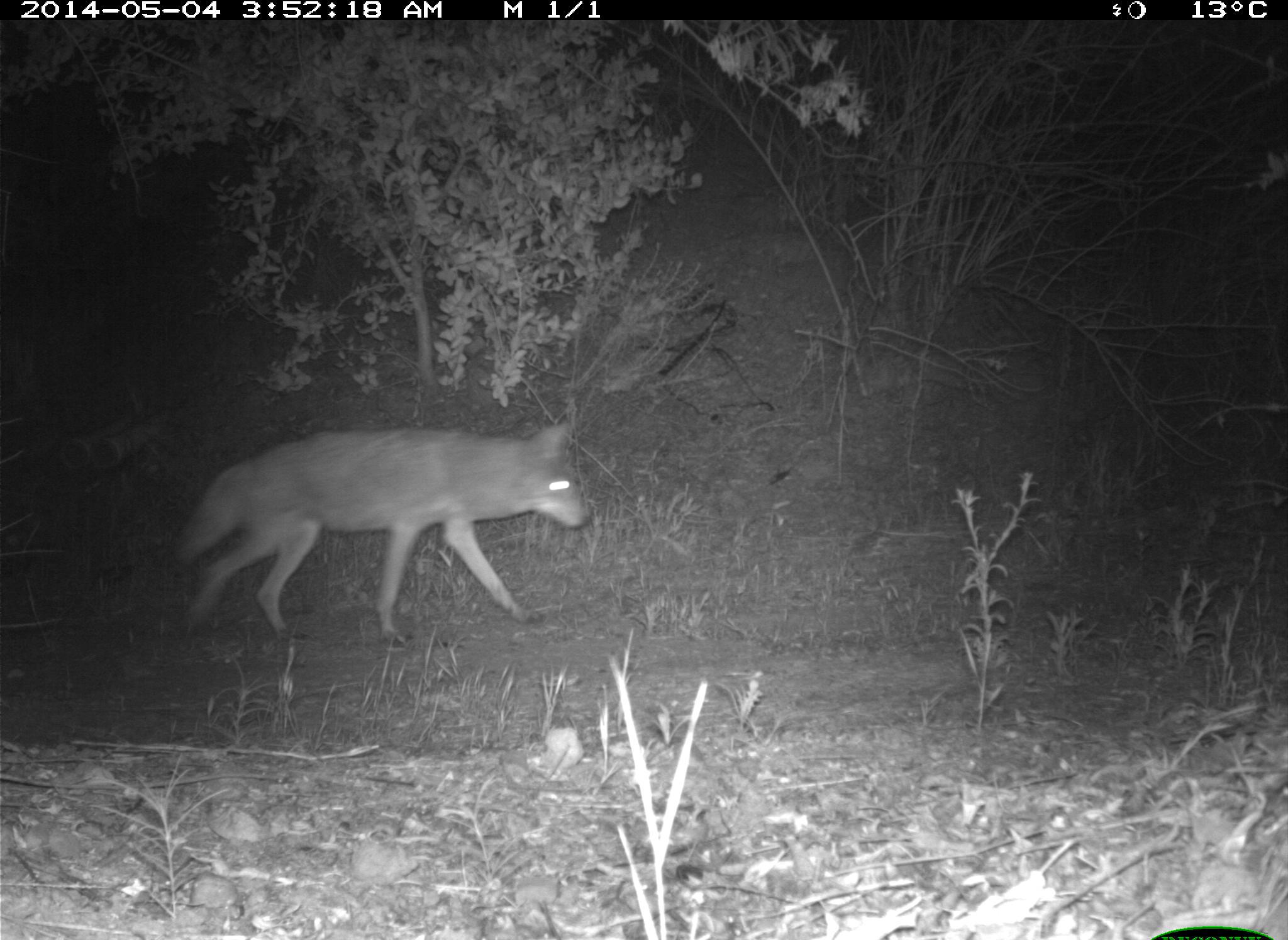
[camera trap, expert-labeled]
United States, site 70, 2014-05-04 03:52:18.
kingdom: Animalia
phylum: Chordata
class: Mammalia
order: Carnivora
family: Canidae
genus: Canis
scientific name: Canis latrans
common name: coyote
Coyote (Canis latrans).